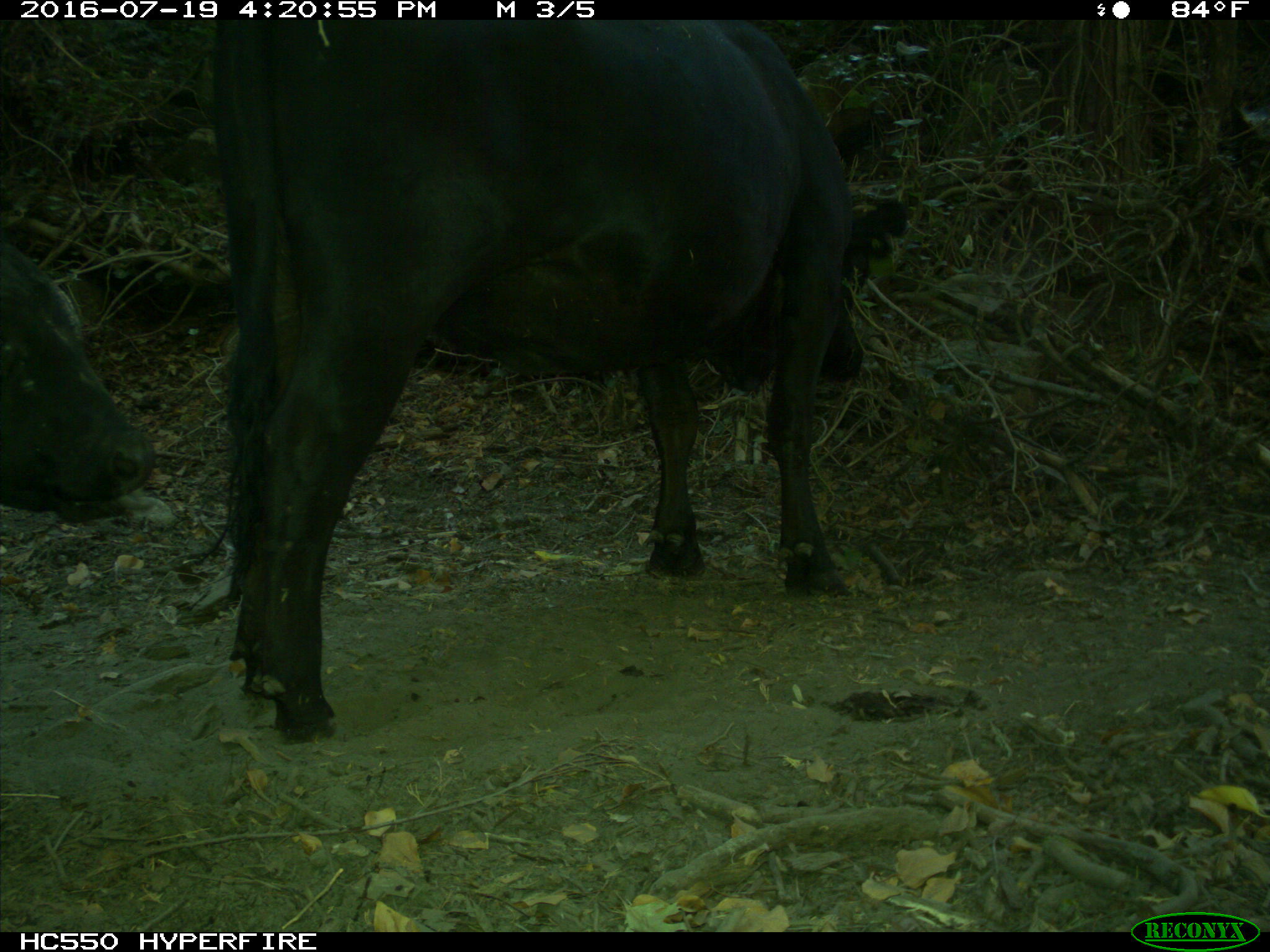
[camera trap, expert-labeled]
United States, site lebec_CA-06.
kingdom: Animalia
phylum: Chordata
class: Mammalia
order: Artiodactyla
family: Bovidae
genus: Bos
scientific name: Bos taurus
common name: domestic cow